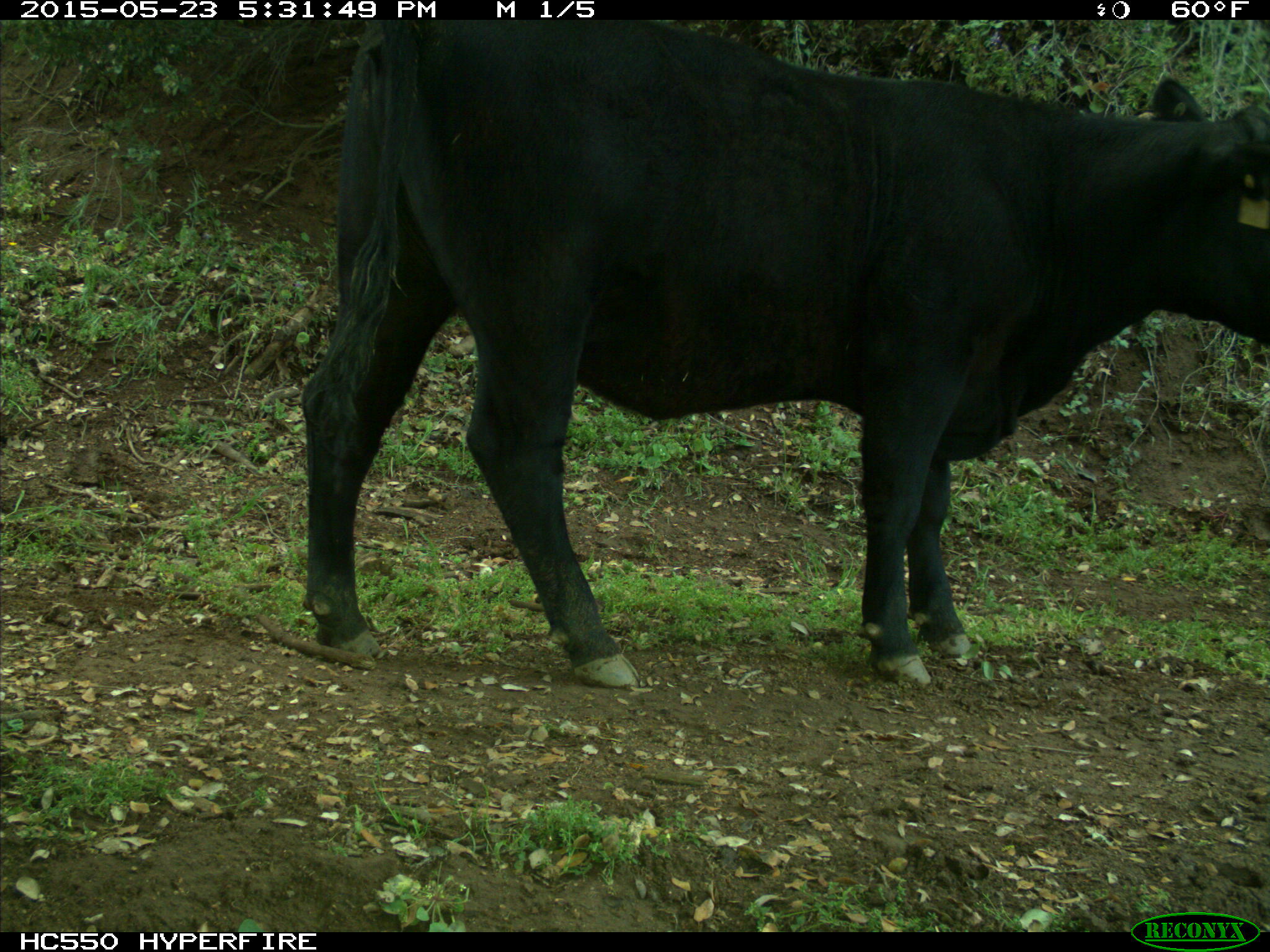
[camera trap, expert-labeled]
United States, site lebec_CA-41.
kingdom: Animalia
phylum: Chordata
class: Mammalia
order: Artiodactyla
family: Bovidae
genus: Bos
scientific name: Bos taurus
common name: domestic cow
Bos taurus (domestic cow).